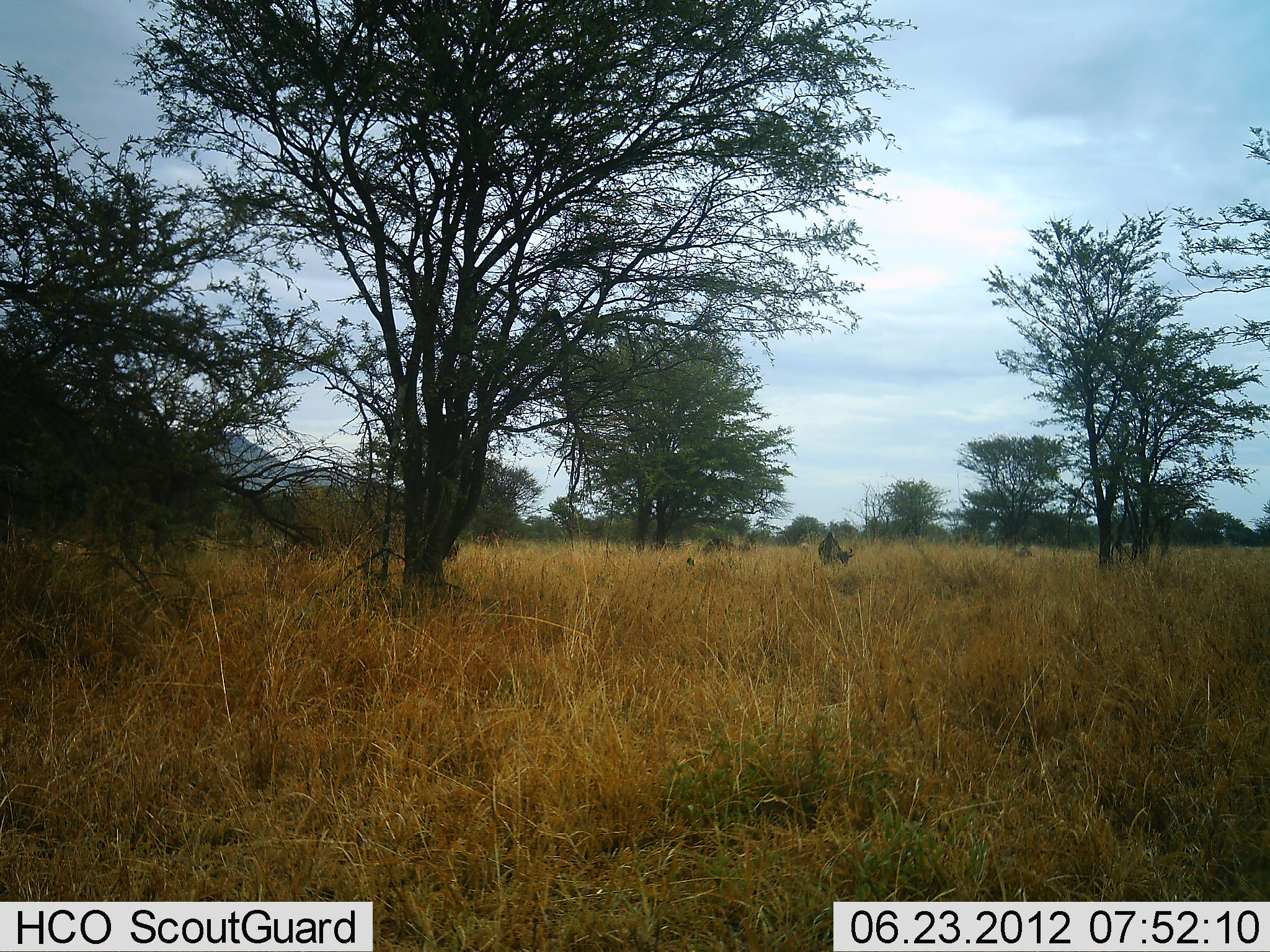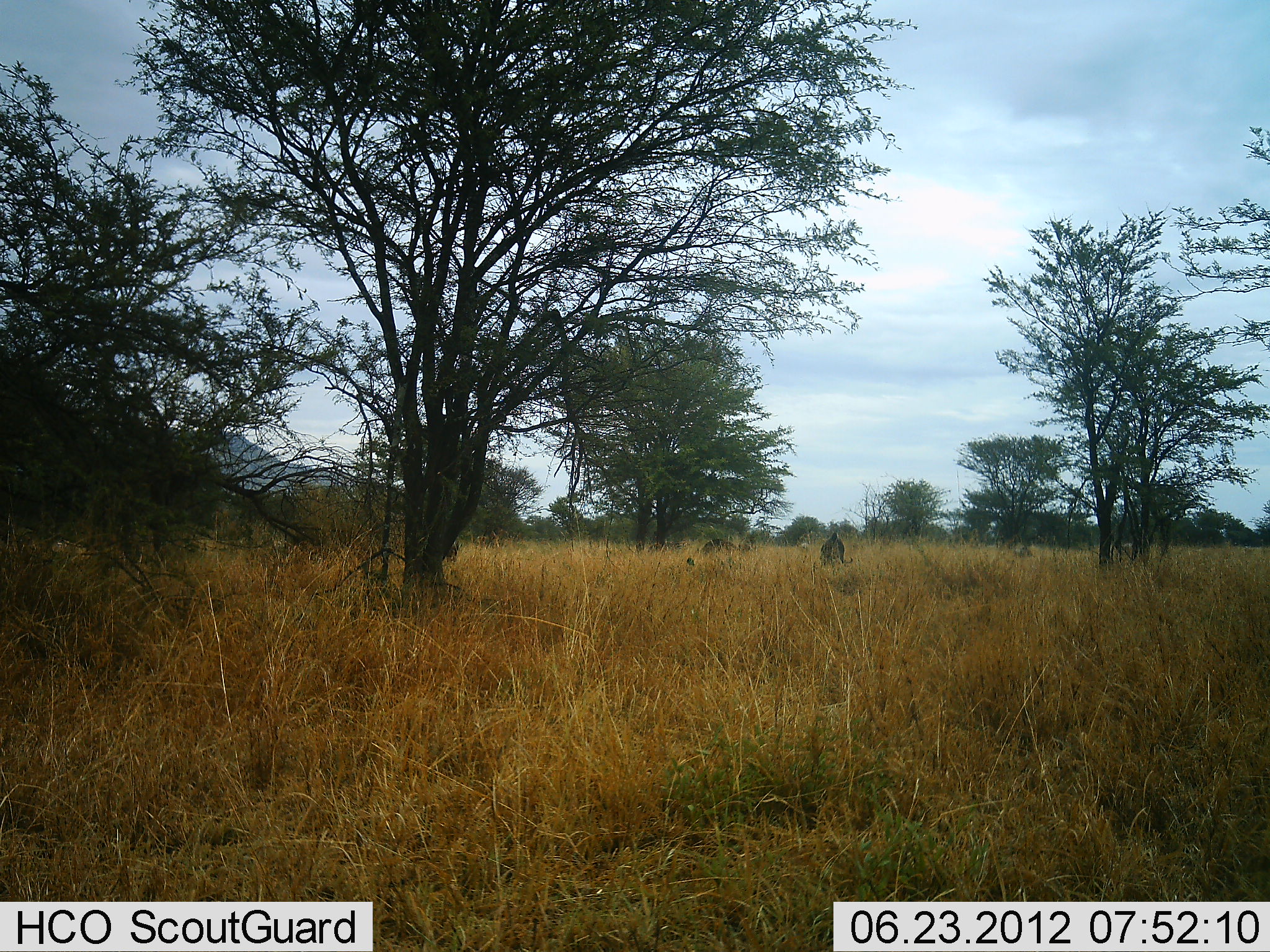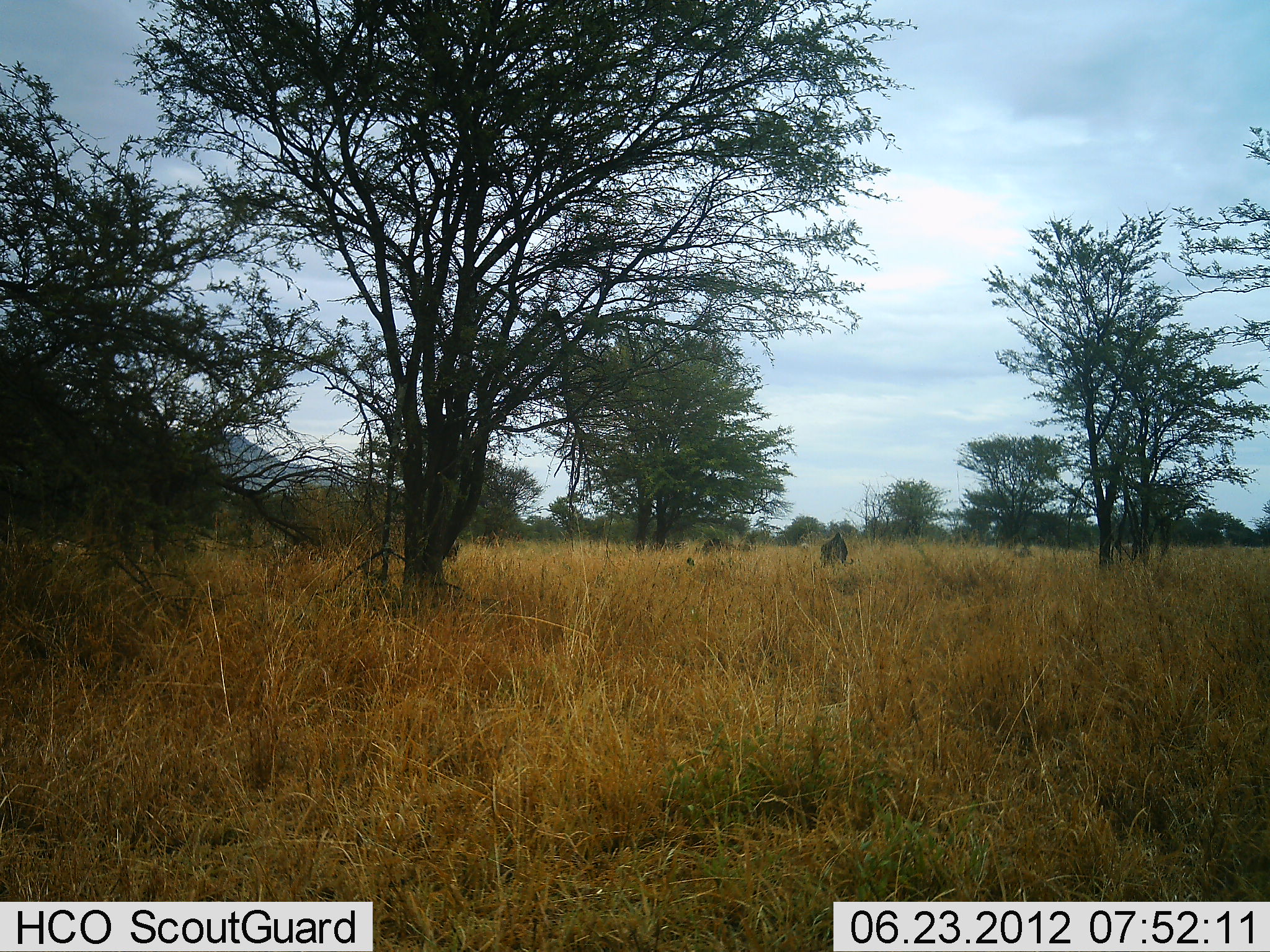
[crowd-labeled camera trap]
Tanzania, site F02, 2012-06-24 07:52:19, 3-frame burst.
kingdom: Animalia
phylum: Chordata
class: Mammalia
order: Artiodactyla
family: Bovidae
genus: Connochaetes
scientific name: Connochaetes taurinus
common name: blue wildebeest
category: wildebeest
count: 1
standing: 30%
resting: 0%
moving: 0%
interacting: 0%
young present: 0%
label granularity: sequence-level